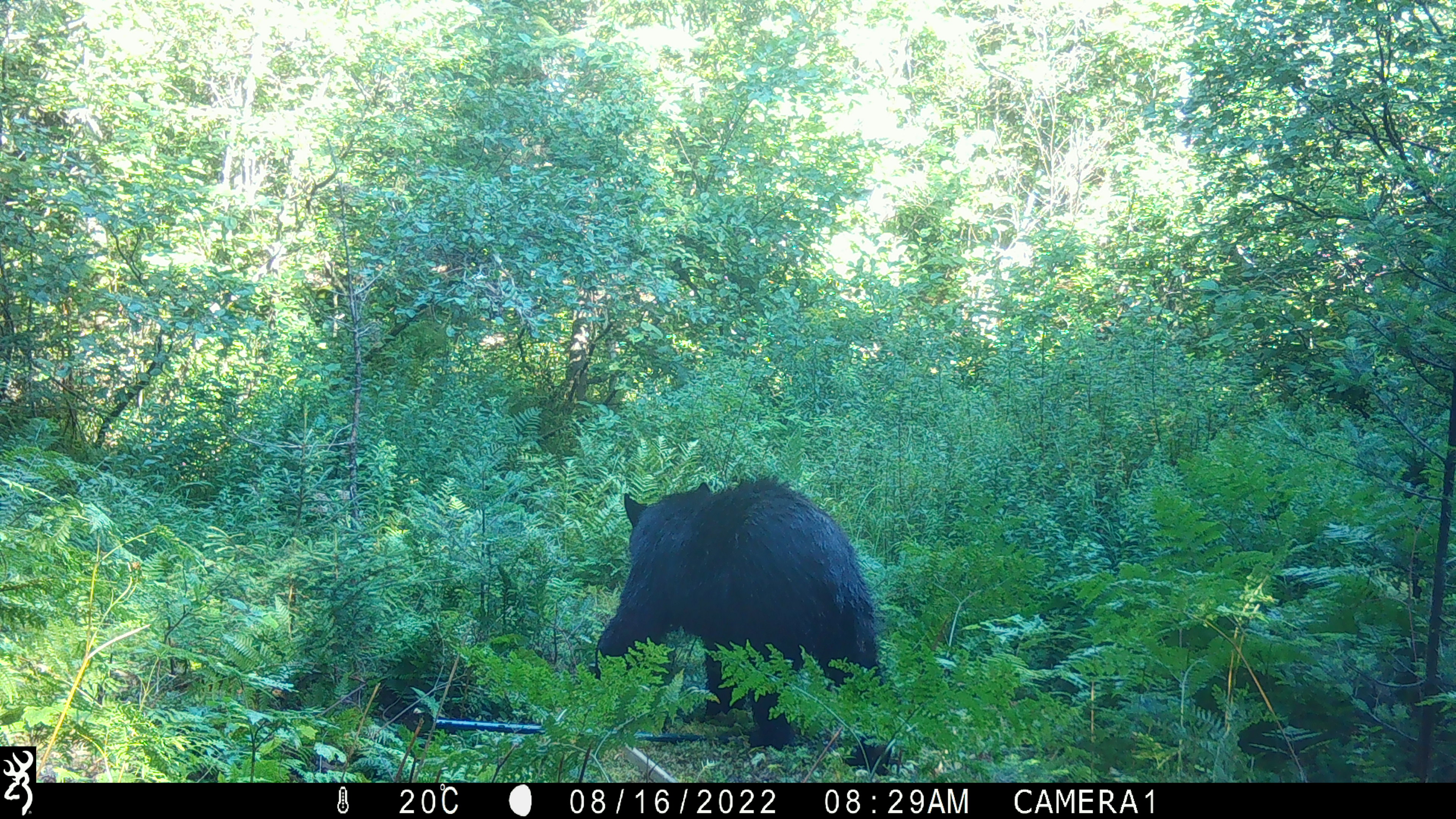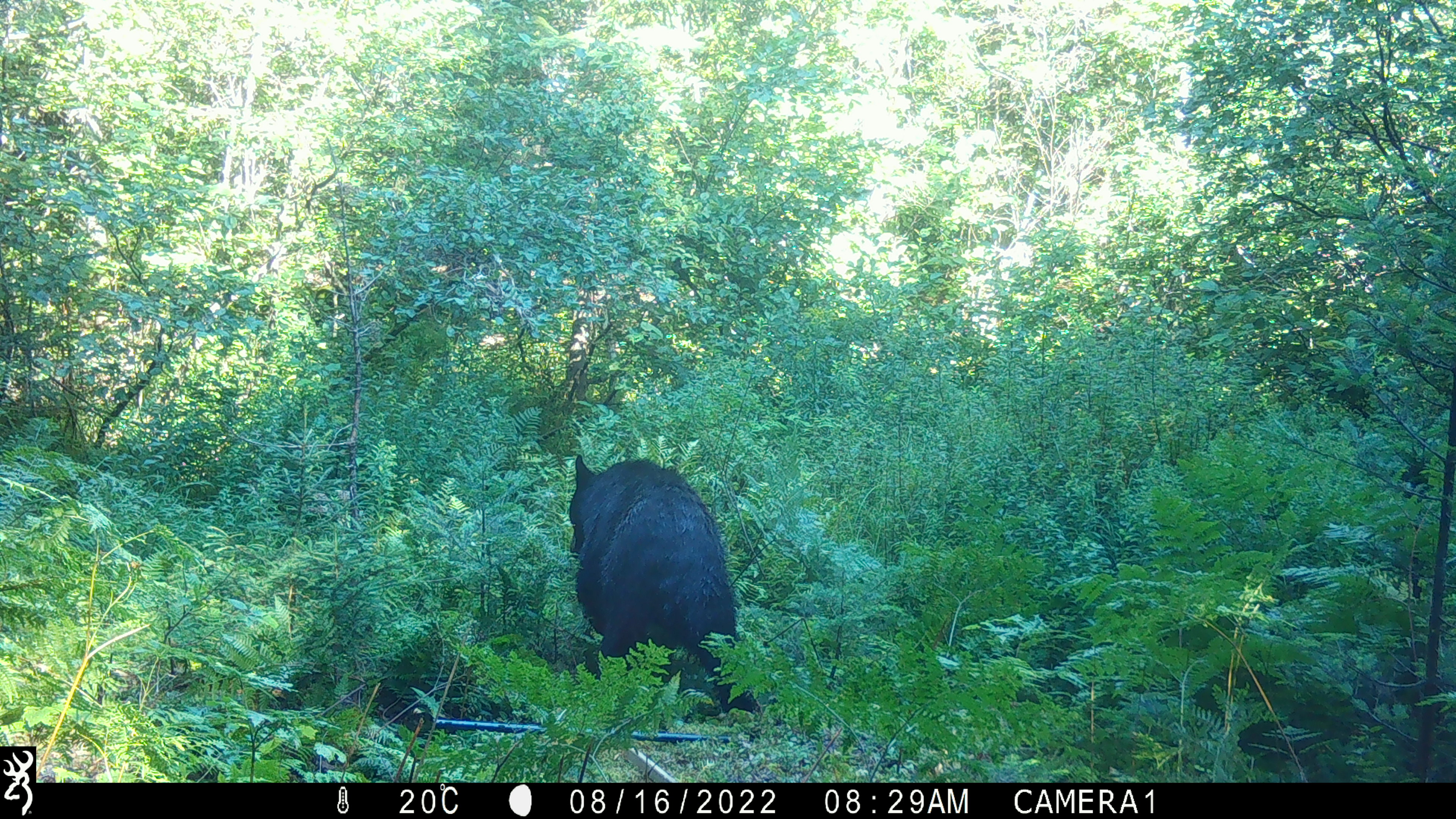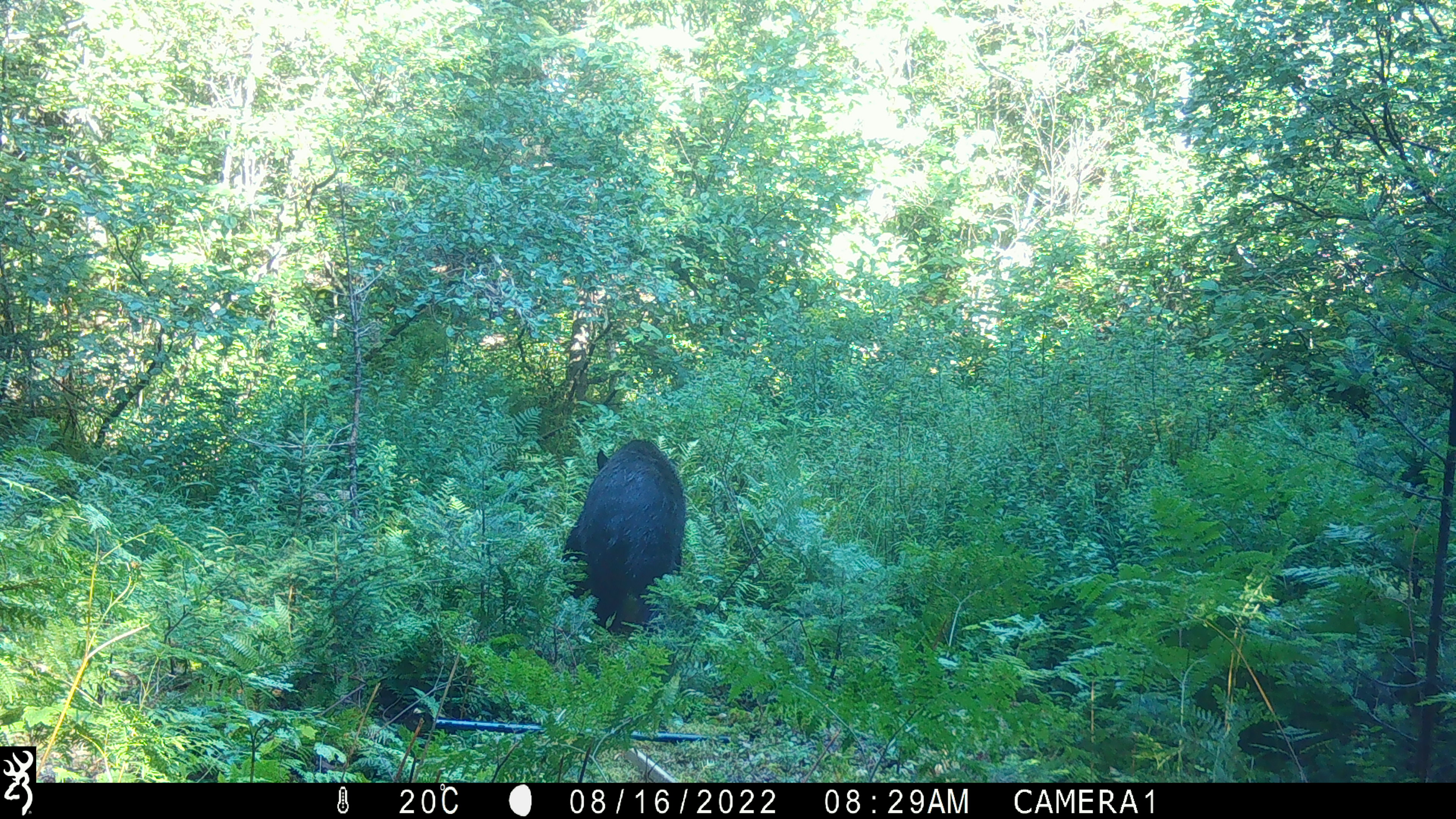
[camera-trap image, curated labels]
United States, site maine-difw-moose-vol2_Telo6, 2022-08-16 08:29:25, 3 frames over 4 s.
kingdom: Animalia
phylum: Chordata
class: Mammalia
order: Carnivora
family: Ursidae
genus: Ursus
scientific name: Ursus americanus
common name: black bear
Black bear (Ursus americanus).